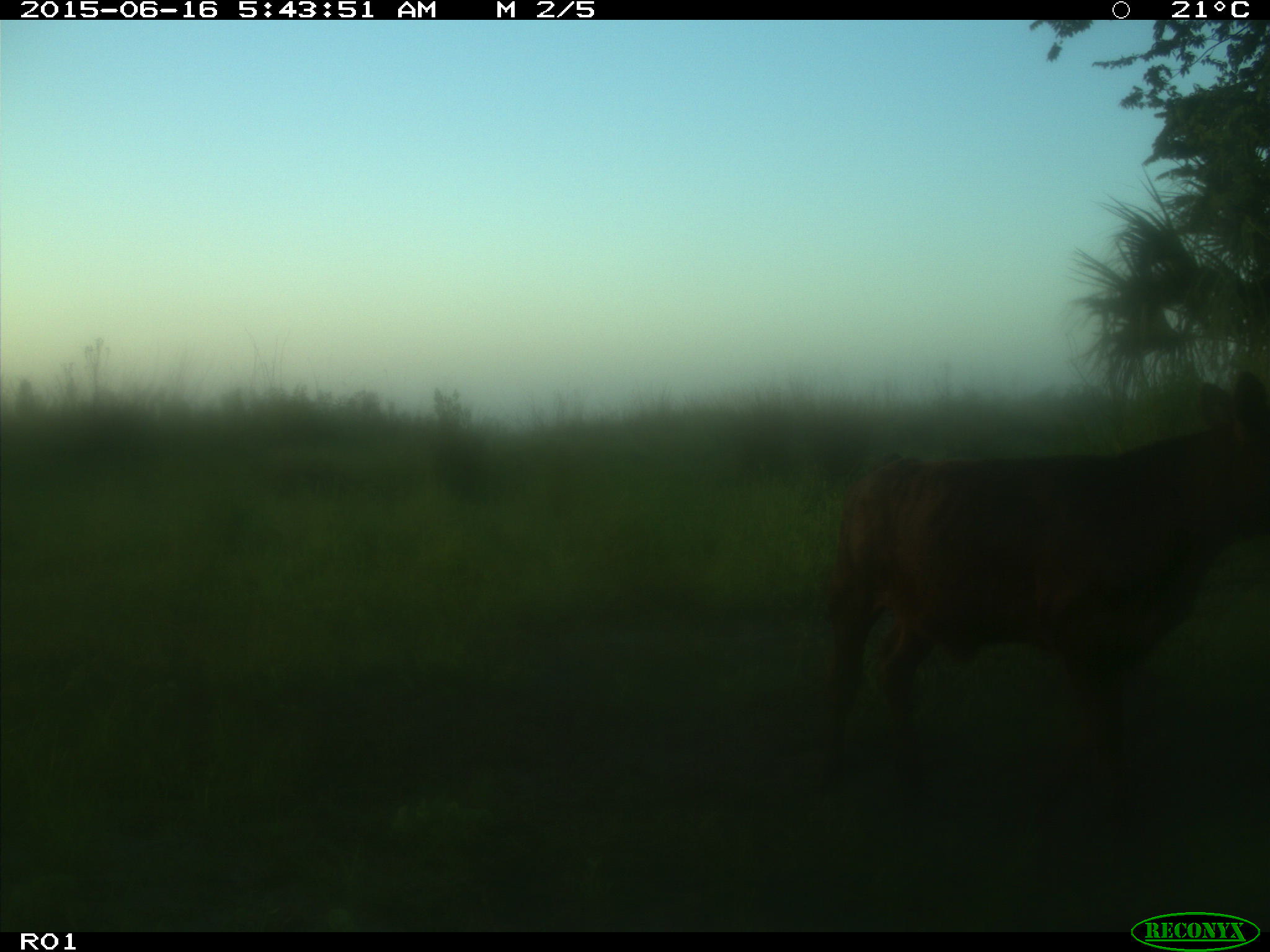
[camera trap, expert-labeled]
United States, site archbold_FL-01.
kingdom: Animalia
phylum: Chordata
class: Mammalia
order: Artiodactyla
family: Bovidae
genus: Bos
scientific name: Bos taurus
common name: domestic cow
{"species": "Bos taurus (domestic cow)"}